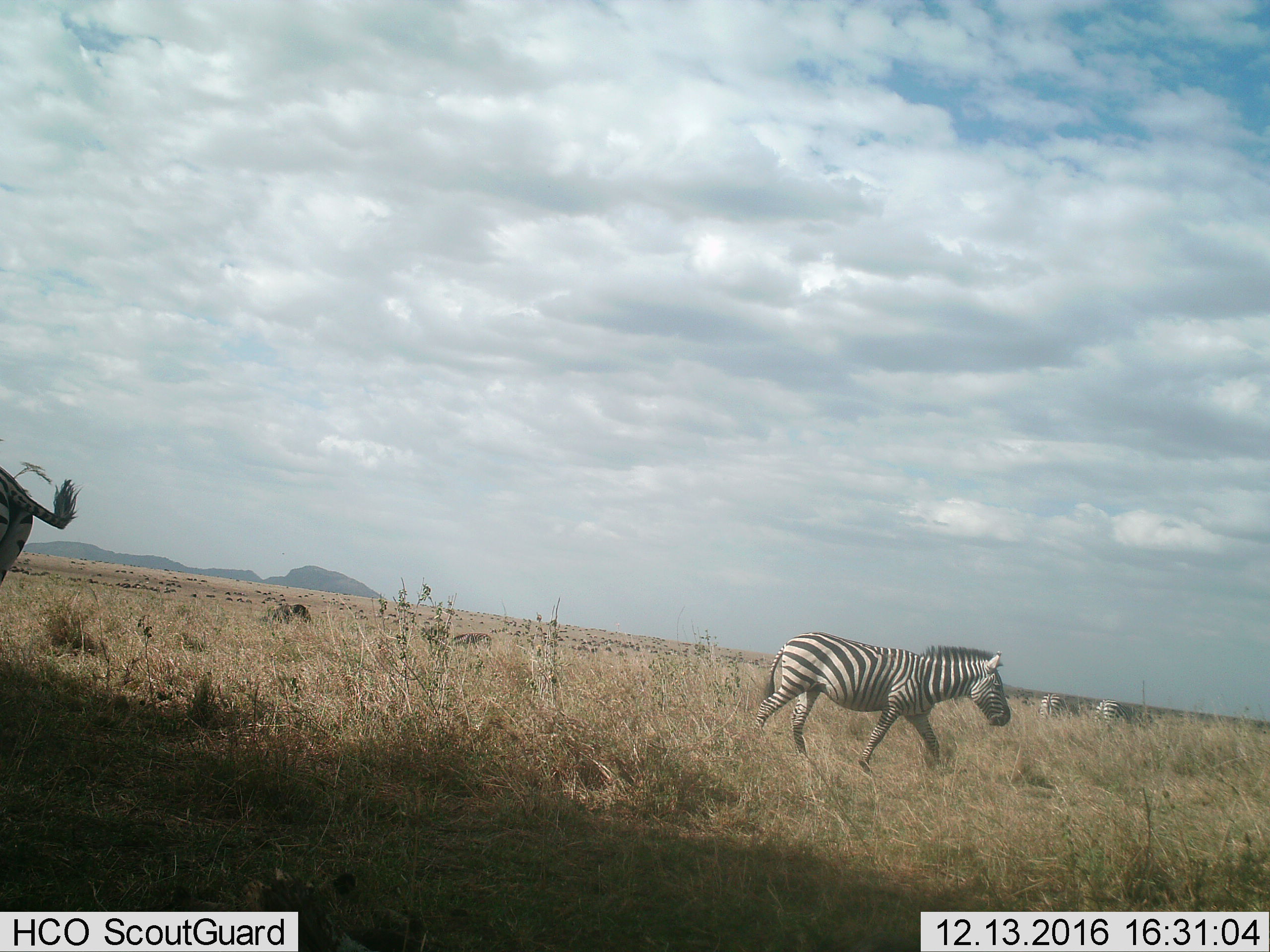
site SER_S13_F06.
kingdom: Animalia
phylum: Chordata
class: Mammalia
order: Perissodactyla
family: Equidae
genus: Equus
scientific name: Equus quagga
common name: plains zebra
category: zebraplains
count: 4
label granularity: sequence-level